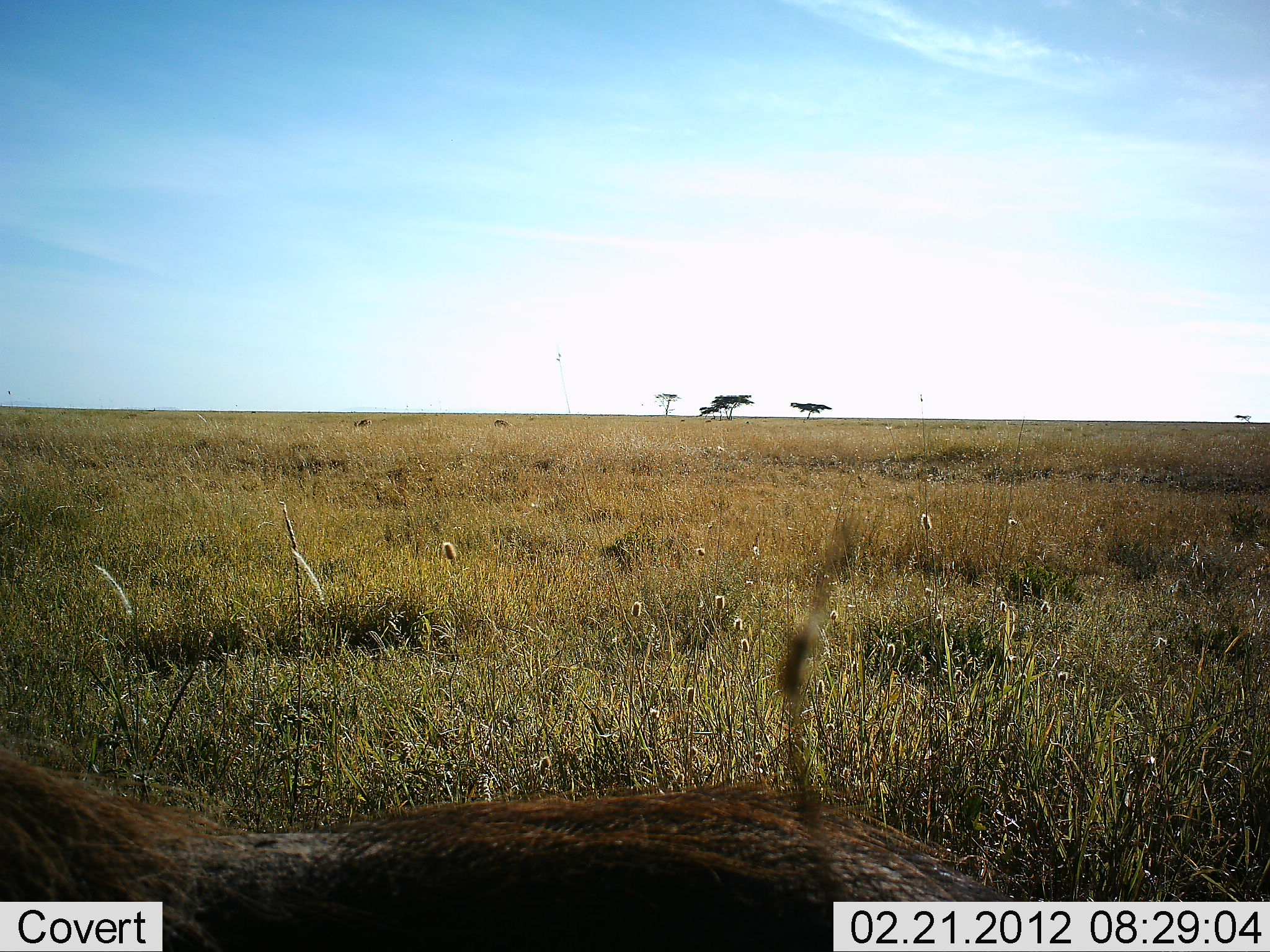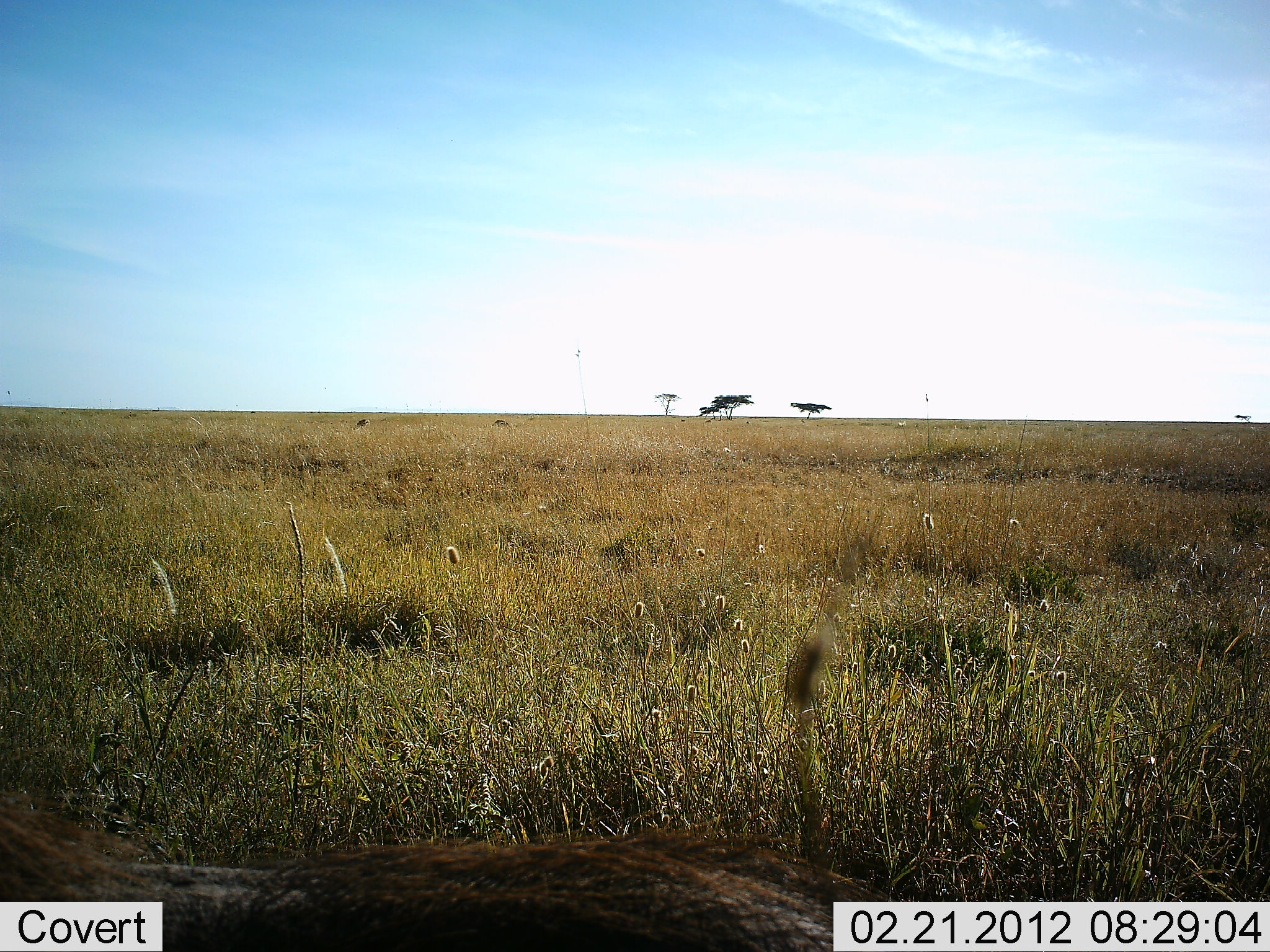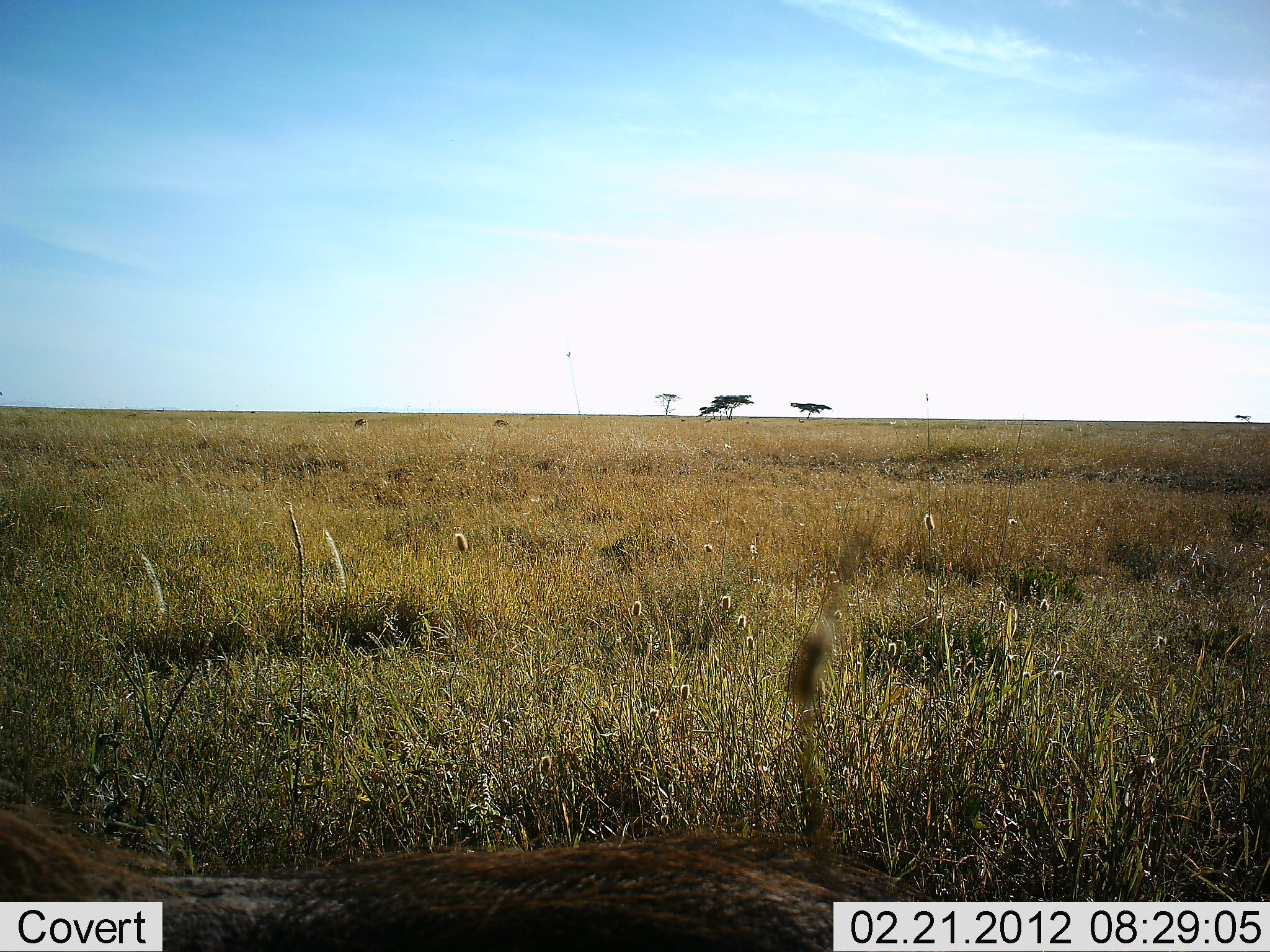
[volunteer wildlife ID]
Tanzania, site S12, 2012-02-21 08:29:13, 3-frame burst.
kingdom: Animalia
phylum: Chordata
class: Mammalia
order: Artiodactyla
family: Suidae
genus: Phacochoerus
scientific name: Phacochoerus africanus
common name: warthog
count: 1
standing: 42%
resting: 17%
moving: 42%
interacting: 0%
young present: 0%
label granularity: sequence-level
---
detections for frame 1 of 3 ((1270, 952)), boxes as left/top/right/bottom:
animal: 0/736/1007/951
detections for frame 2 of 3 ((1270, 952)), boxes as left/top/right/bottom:
animal: 0/785/891/950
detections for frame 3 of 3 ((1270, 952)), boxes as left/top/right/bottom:
animal: 0/791/935/950